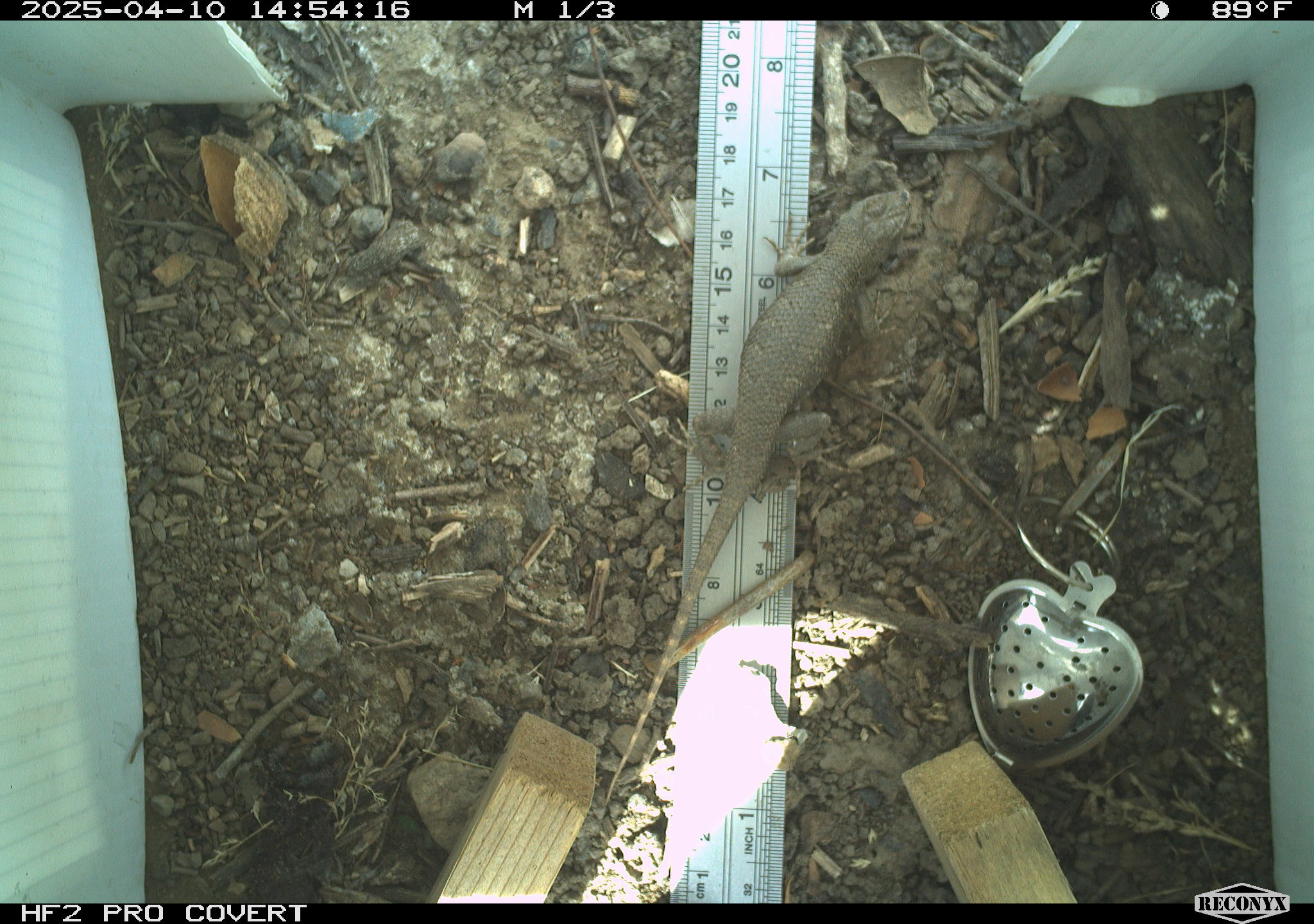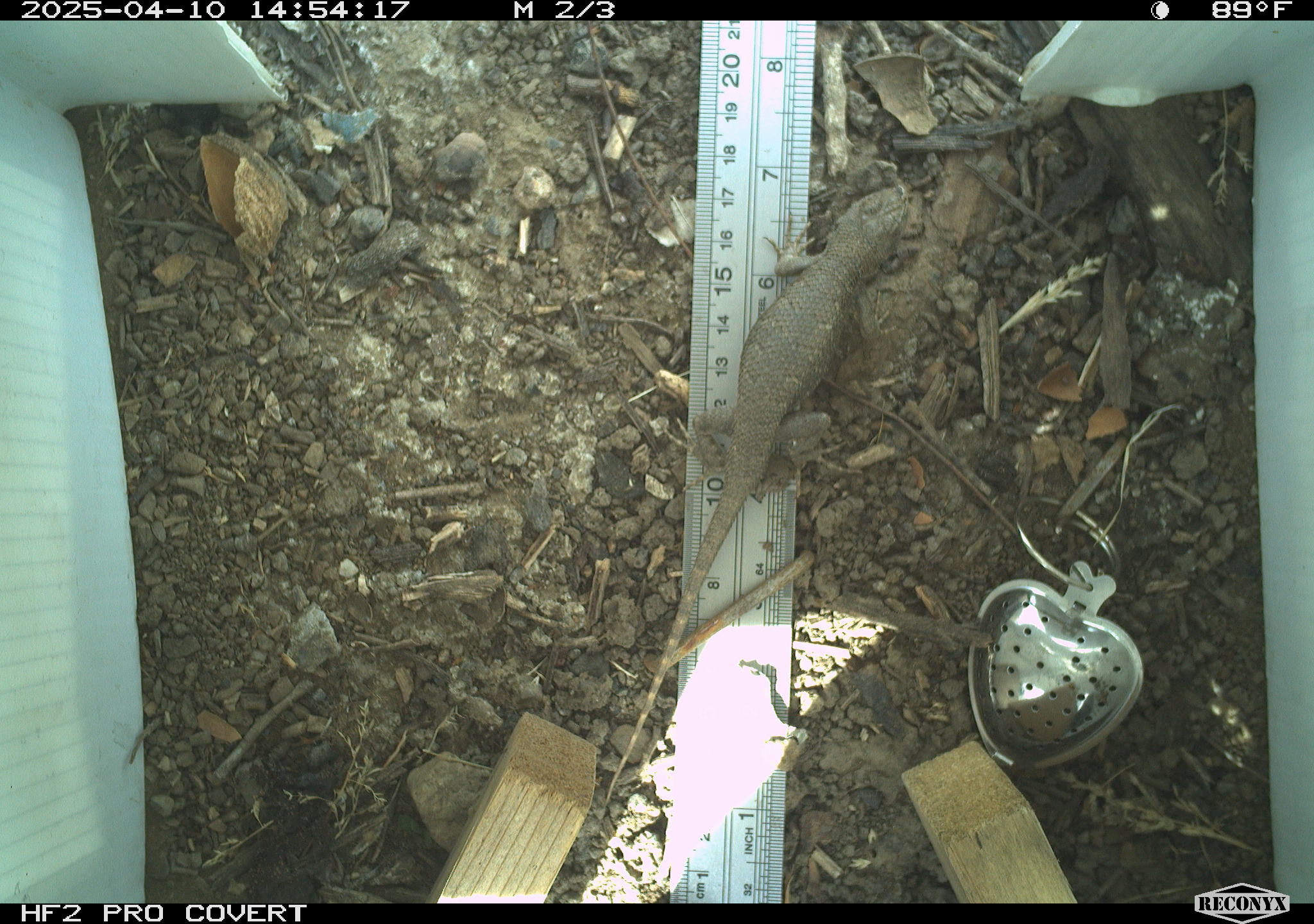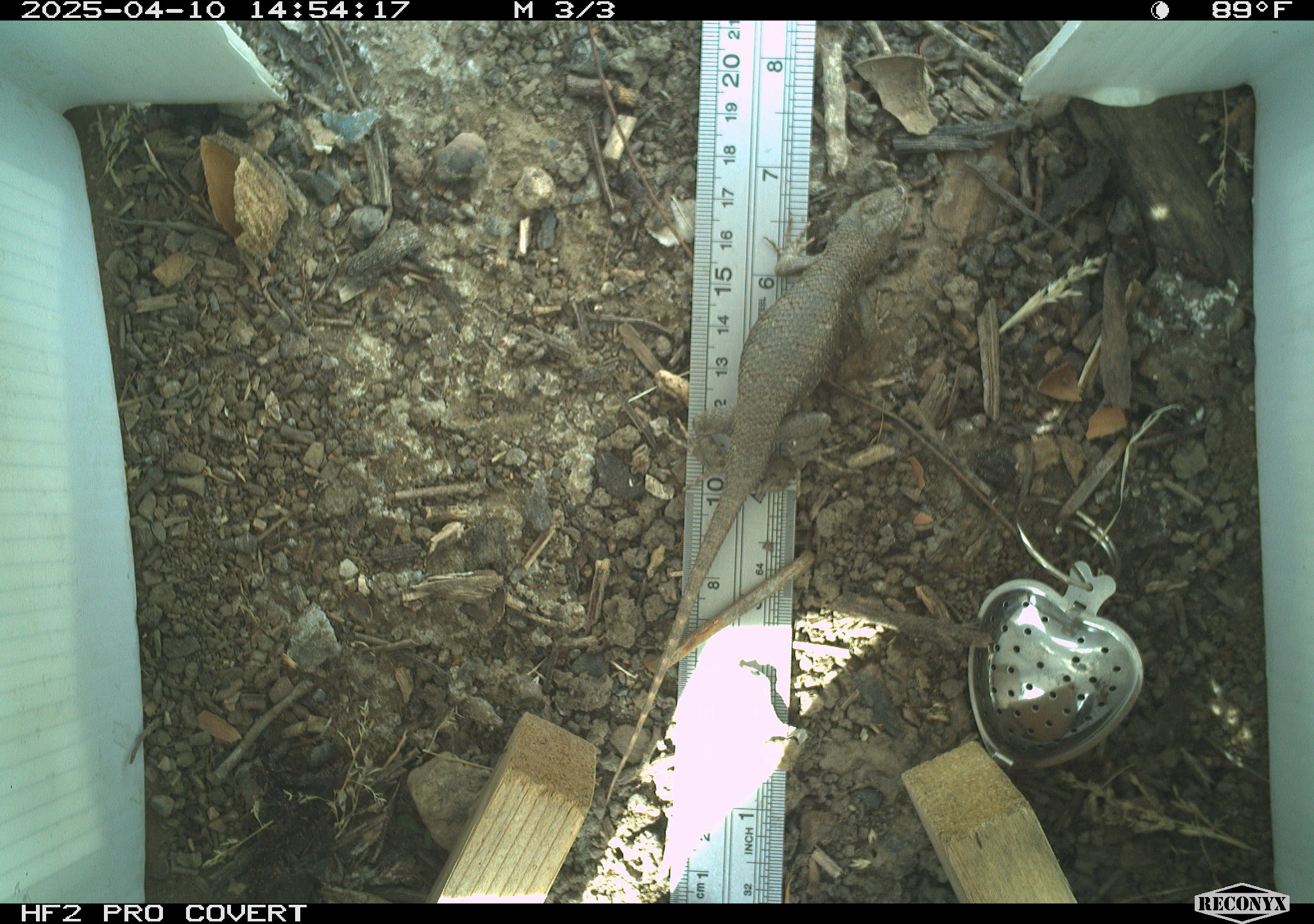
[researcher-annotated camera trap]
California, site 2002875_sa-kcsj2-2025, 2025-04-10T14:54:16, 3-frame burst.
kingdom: Animalia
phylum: Chordata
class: Reptilia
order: Squamata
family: Phrynosomatidae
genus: Sceloporus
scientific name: Sceloporus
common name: spiny lizards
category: sceloporus species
Sceloporus species (spiny lizards) (Sceloporus).